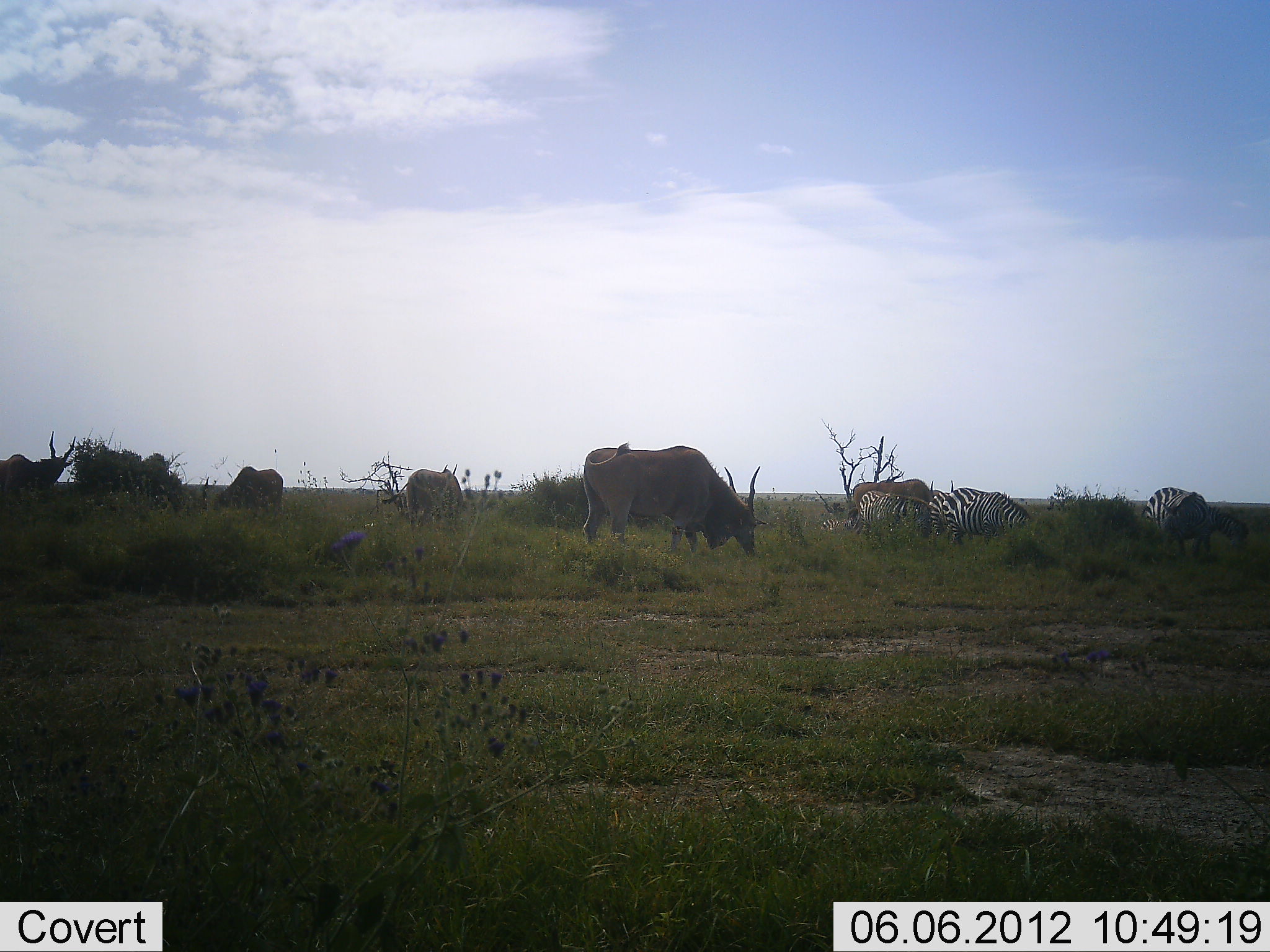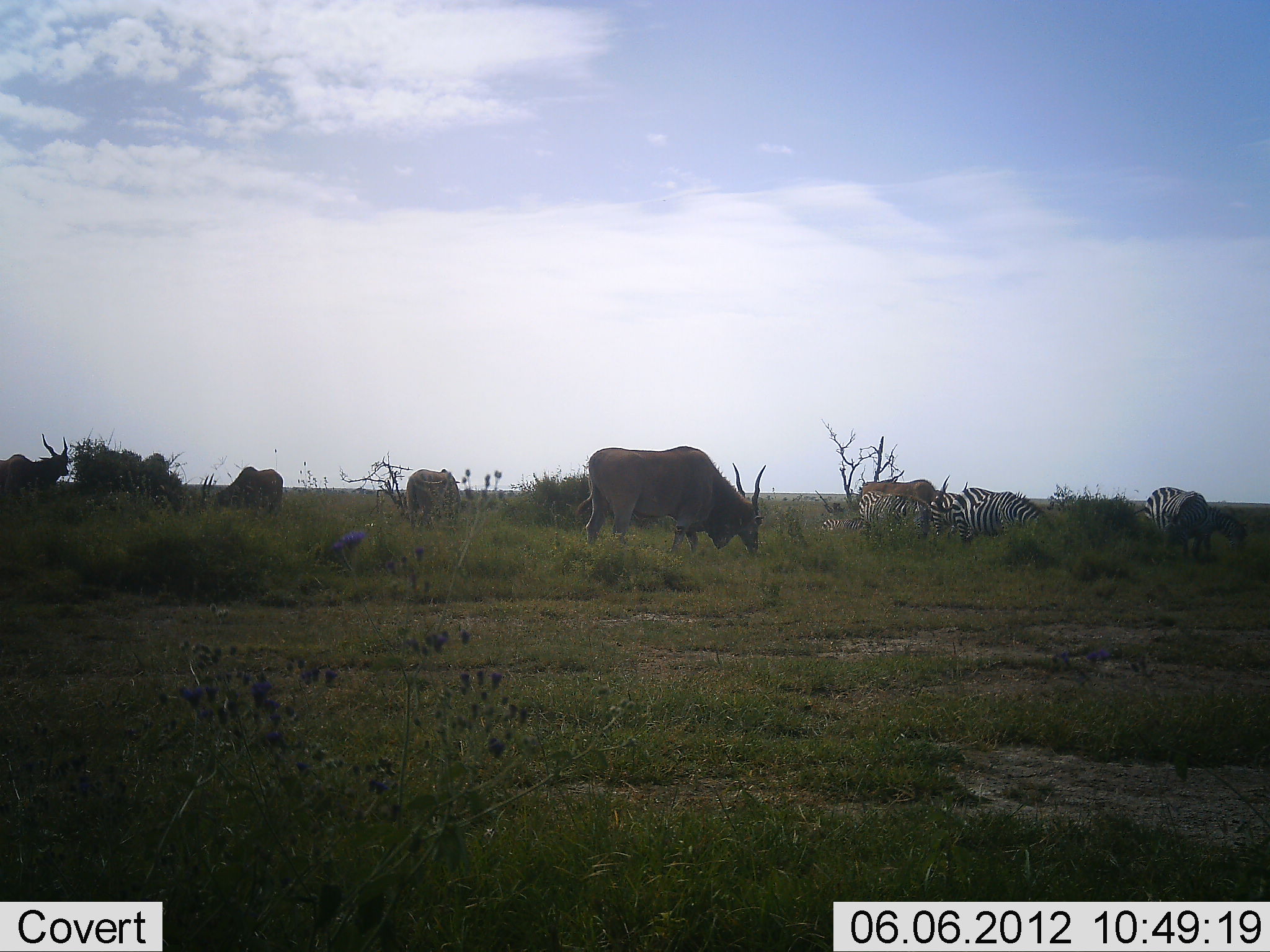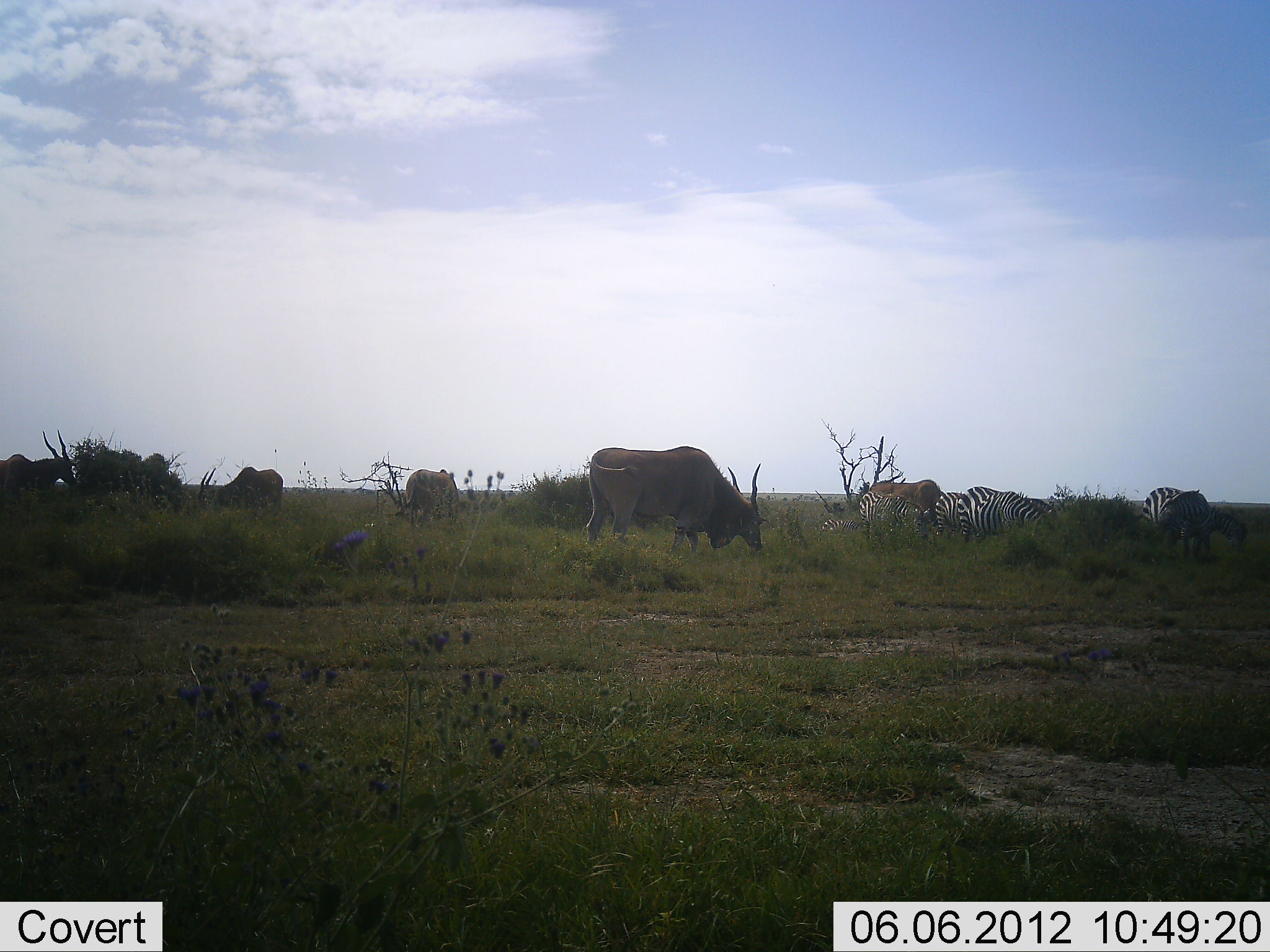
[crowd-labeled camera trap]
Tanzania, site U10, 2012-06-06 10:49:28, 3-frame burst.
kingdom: Animalia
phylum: Chordata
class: Mammalia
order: Artiodactyla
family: Bovidae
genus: Tragelaphus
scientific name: Tragelaphus oryx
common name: eland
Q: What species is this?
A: Eland (Tragelaphus oryx).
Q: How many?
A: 5.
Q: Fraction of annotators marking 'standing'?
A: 27%.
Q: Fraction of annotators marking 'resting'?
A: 0%.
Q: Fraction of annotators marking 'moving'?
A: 9%.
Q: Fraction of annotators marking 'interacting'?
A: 0%.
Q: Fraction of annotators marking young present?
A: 0%.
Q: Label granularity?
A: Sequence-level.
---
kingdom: Animalia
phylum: Chordata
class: Mammalia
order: Perissodactyla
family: Equidae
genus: Equus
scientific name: Equus quagga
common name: plains zebra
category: zebra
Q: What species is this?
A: Zebra (plains zebra) (Equus quagga).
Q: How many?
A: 4.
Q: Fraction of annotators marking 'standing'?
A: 0%.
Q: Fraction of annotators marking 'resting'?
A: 0%.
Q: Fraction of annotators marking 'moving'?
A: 9%.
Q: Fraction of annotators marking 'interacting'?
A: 0%.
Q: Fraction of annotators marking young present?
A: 0%.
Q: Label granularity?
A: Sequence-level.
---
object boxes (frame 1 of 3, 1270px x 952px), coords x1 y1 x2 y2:
animal: 581 441 769 559; 853 477 954 545; 381 463 467 535; 942 486 1035 551; 1138 486 1213 561; 0 431 77 502; 1160 506 1251 565; 842 470 907 543; 858 489 931 552; 199 465 284 519; 928 490 977 551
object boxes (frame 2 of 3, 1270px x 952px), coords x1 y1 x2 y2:
animal: 573 445 769 559; 953 486 1056 553; 853 477 954 545; 1138 486 1213 561; 1160 506 1251 565; 0 434 70 503; 199 465 284 519; 856 491 933 550; 404 467 466 533; 929 476 978 551; 818 506 872 541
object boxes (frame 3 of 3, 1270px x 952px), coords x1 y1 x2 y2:
animal: 582 445 769 559; 853 477 954 545; 956 487 1058 554; 0 428 79 503; 1138 485 1214 562; 1153 500 1245 560; 199 465 284 519; 856 491 933 550; 400 468 463 534; 930 490 974 546; 818 506 872 541